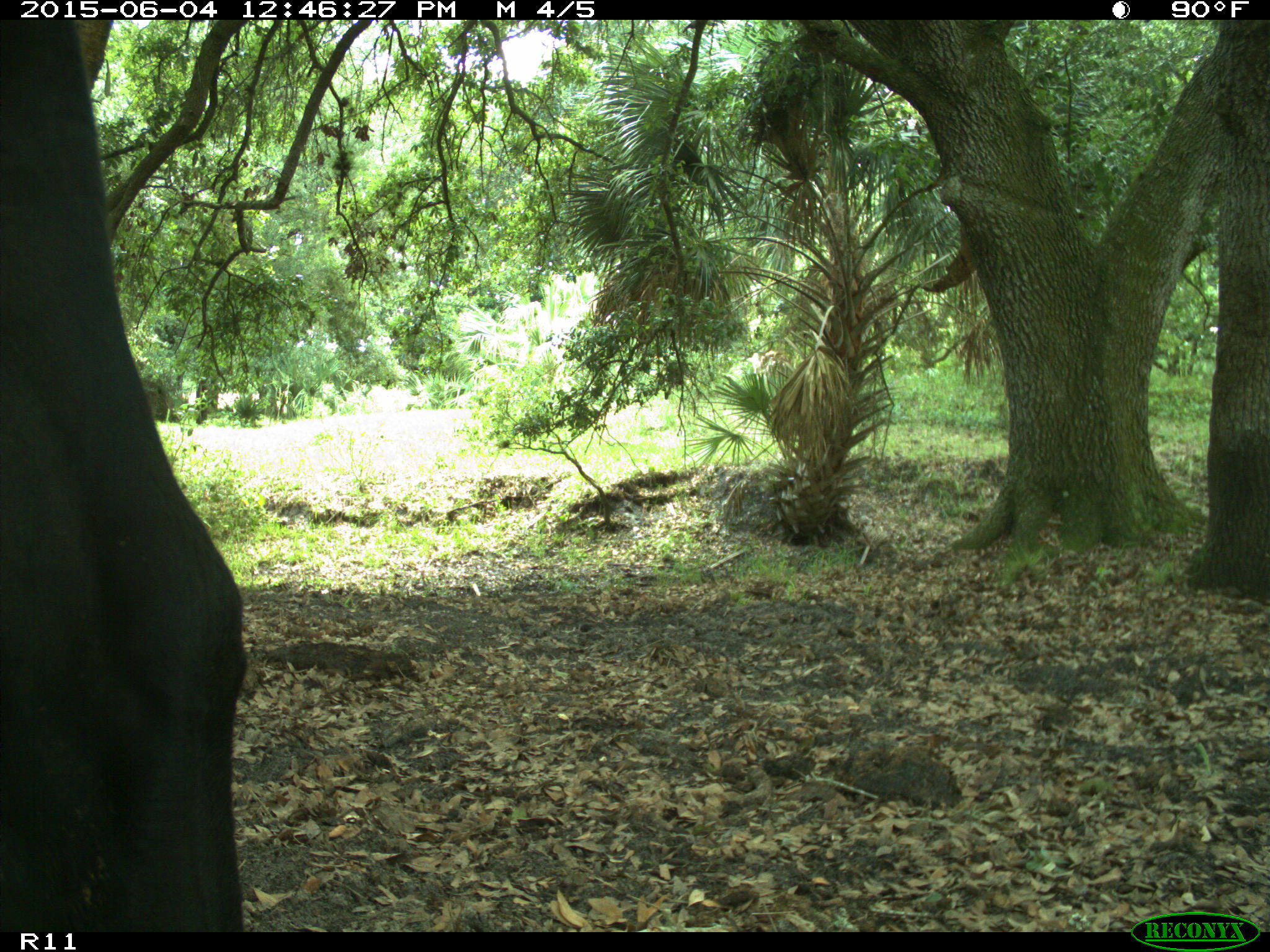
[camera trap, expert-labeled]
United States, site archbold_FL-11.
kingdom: Animalia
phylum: Chordata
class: Mammalia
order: Artiodactyla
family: Bovidae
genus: Bos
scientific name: Bos taurus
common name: domestic cow